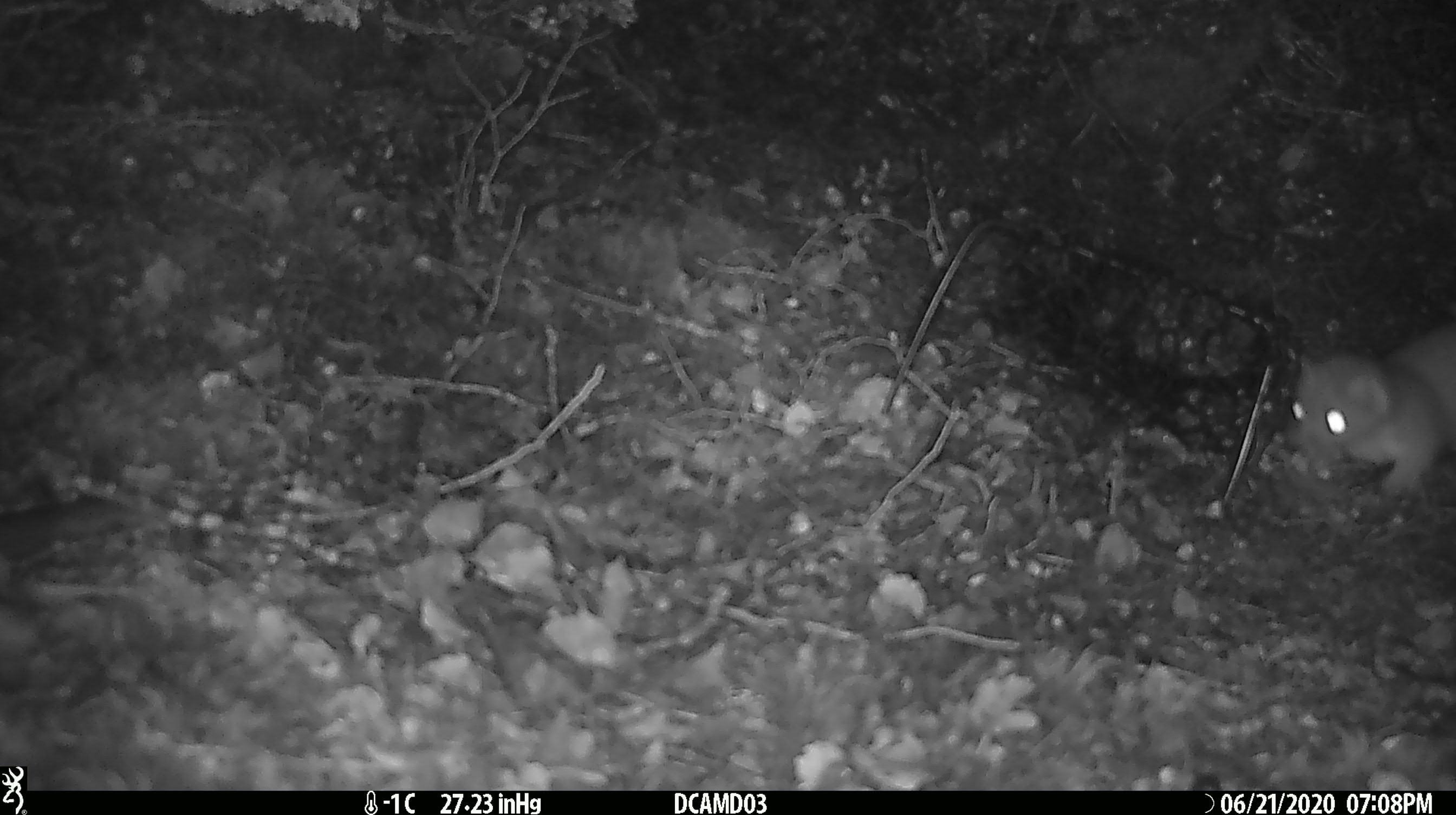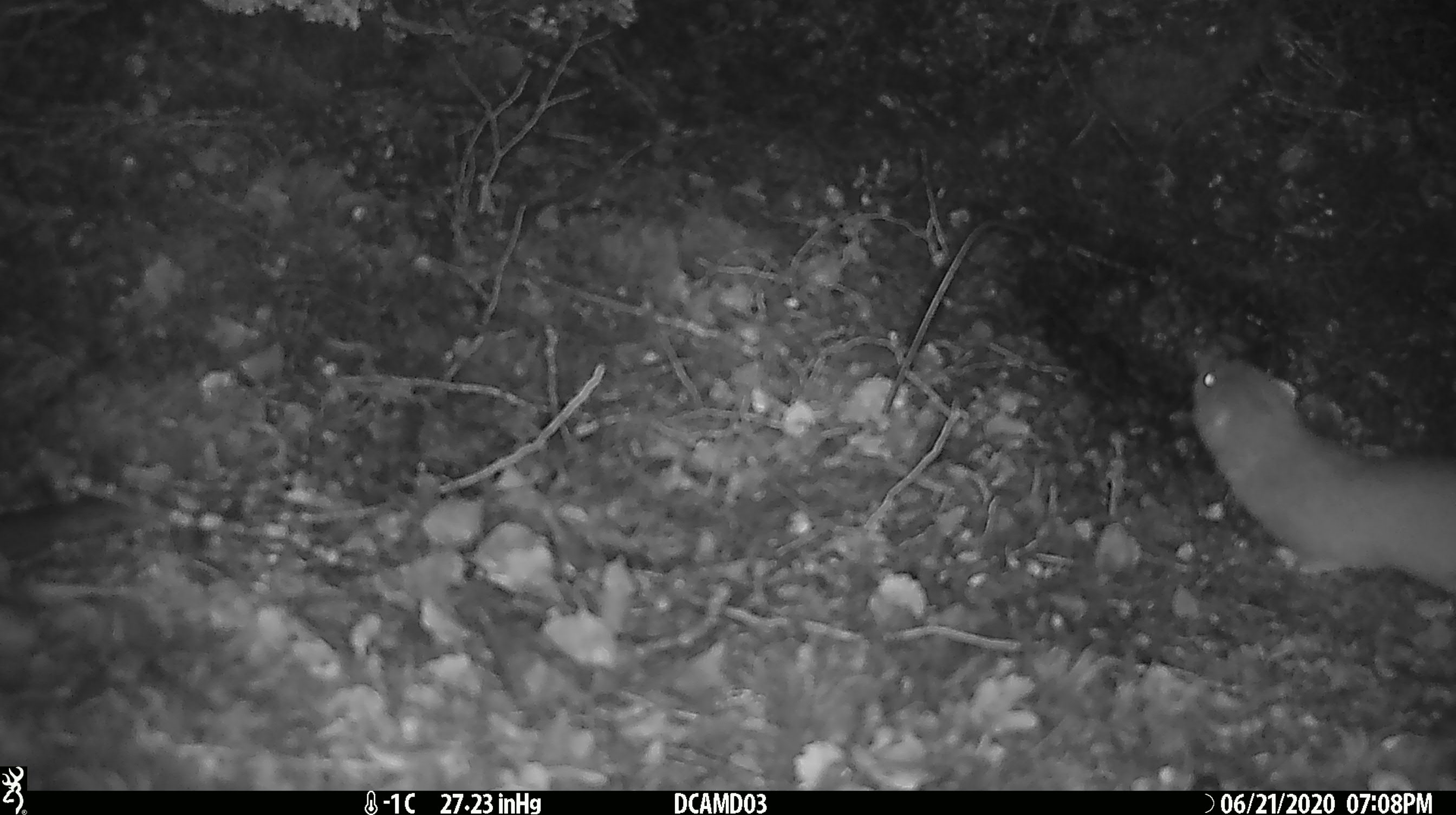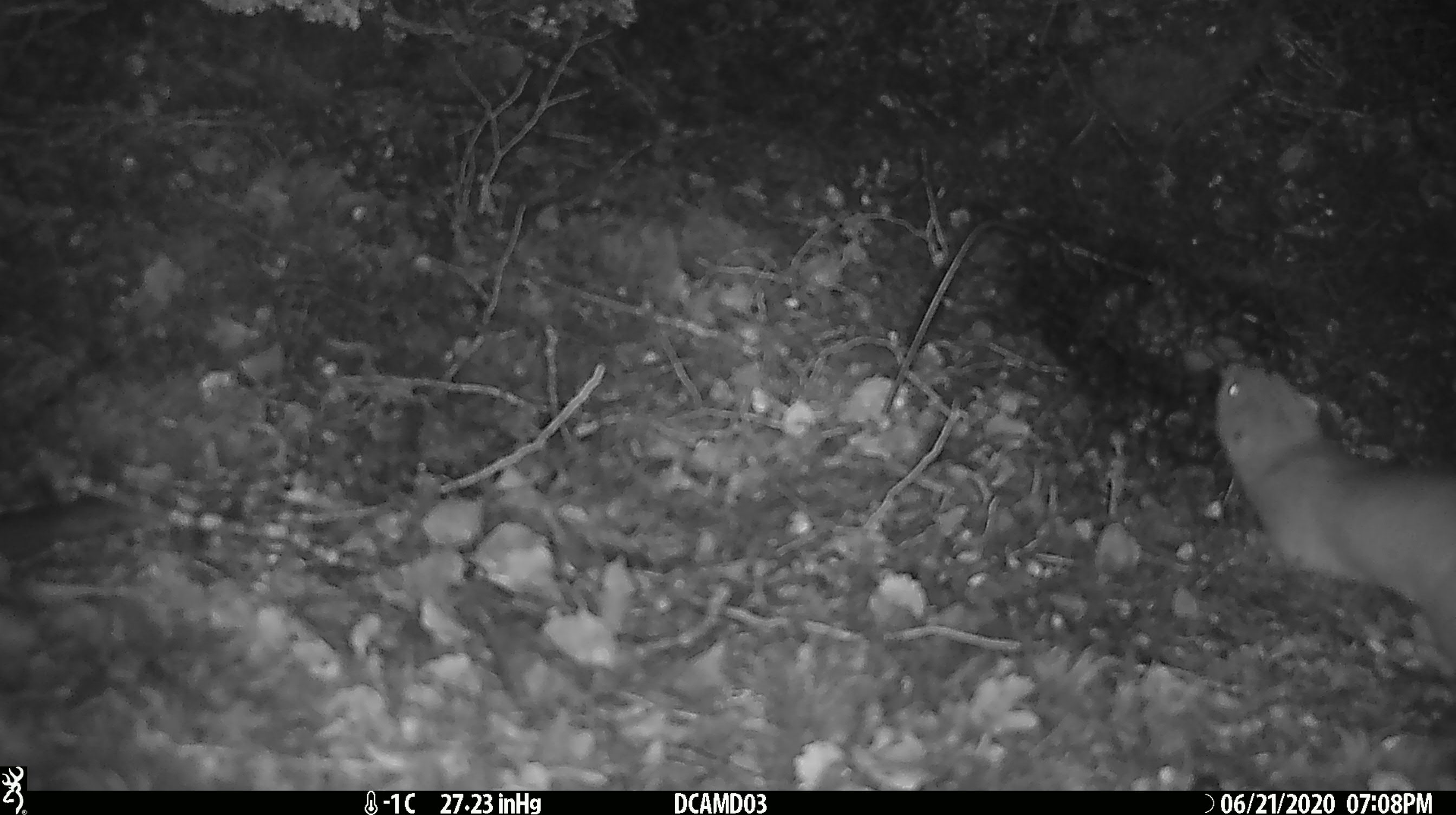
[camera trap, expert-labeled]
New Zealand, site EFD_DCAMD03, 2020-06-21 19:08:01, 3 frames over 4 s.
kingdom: Animalia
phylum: Chordata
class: Mammalia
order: Carnivora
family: Mustelidae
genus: Mustela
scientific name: Mustela erminea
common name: stoat